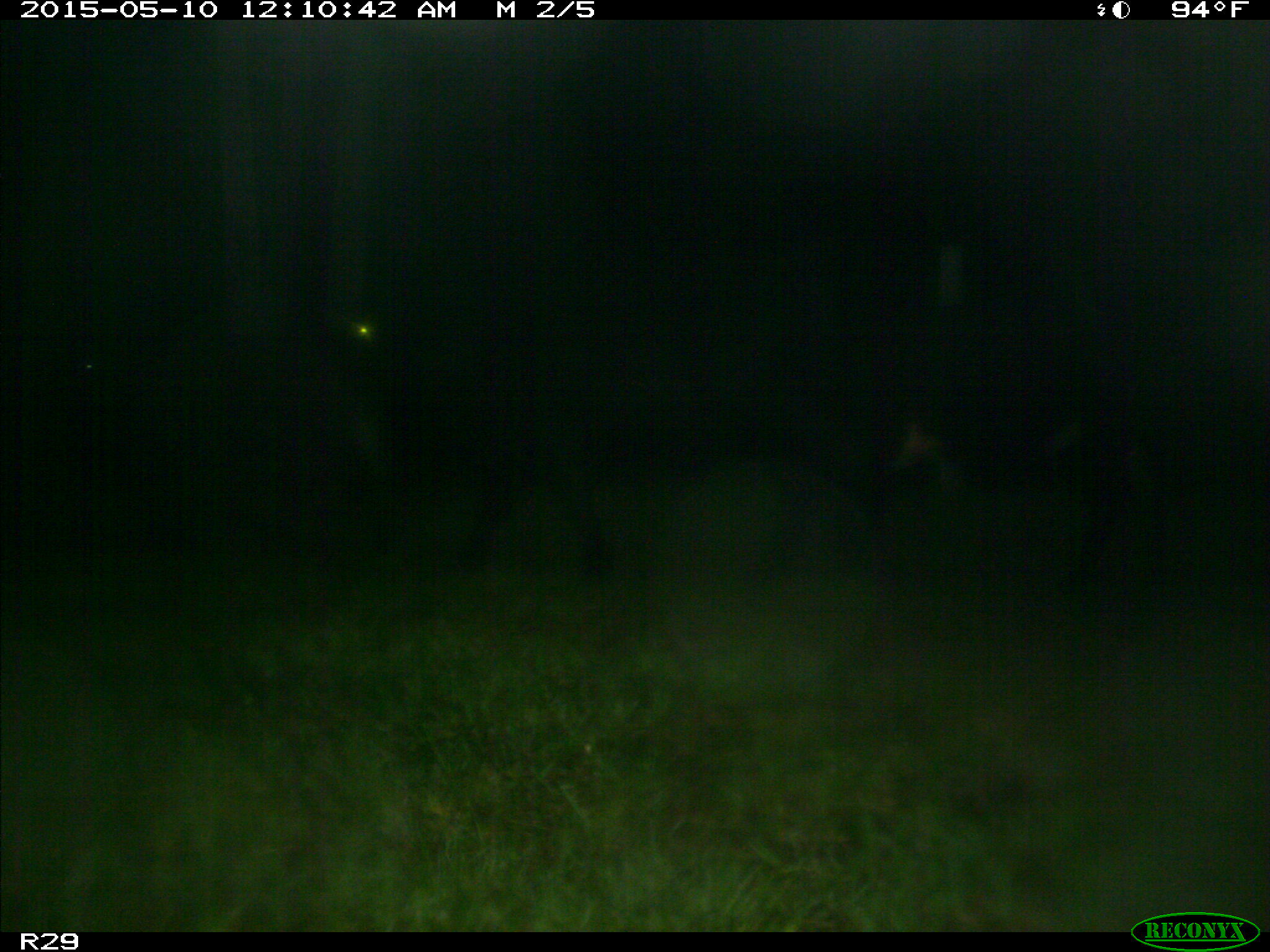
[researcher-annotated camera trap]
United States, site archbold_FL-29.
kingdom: Animalia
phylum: Chordata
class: Mammalia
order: Artiodactyla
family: Bovidae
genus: Bos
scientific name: Bos taurus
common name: domestic cow